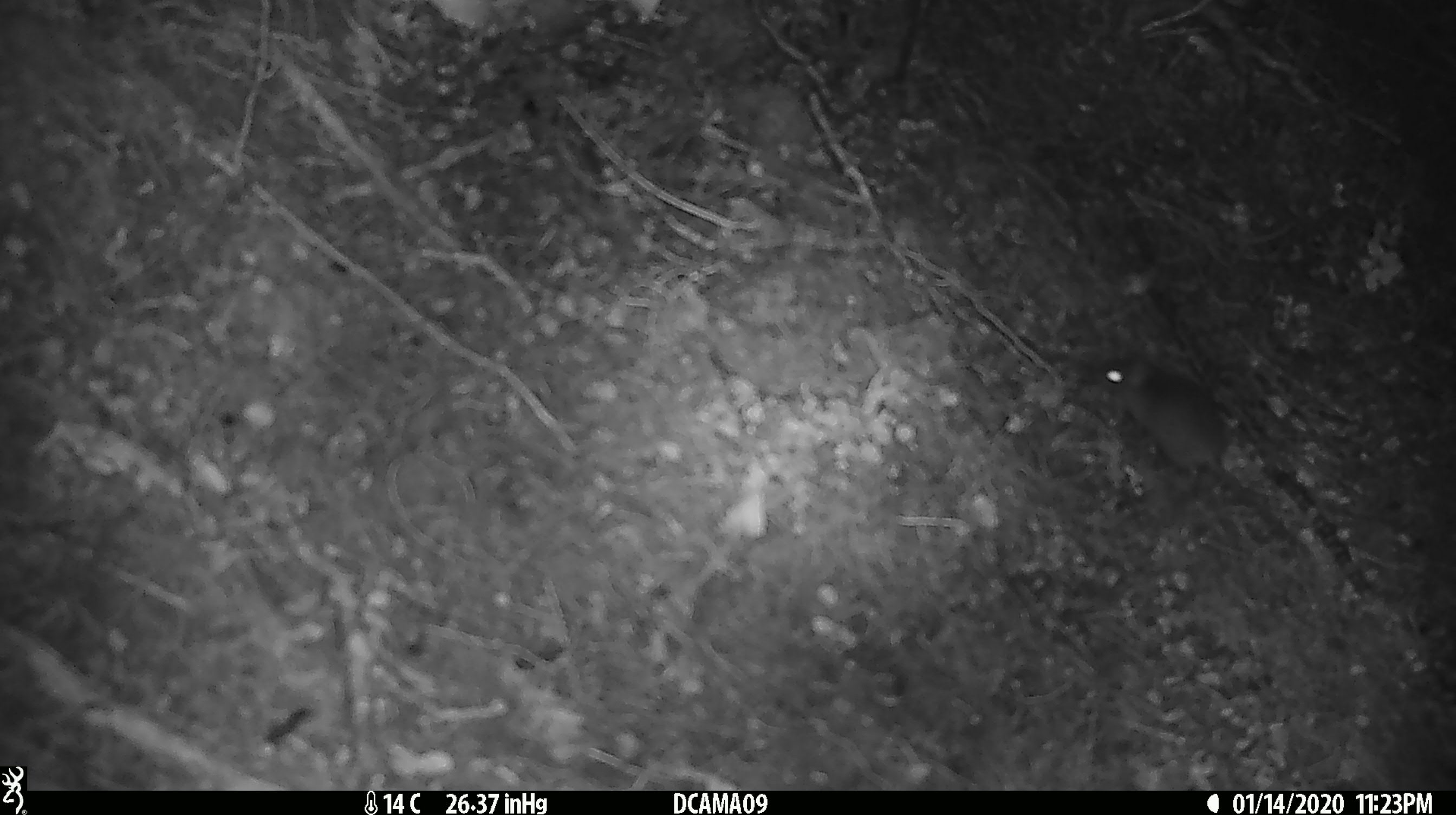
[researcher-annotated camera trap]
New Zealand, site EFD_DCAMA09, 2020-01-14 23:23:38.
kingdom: Animalia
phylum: Chordata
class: Mammalia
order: Rodentia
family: Muridae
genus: Mus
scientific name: Mus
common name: mouse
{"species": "mouse (Mus)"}